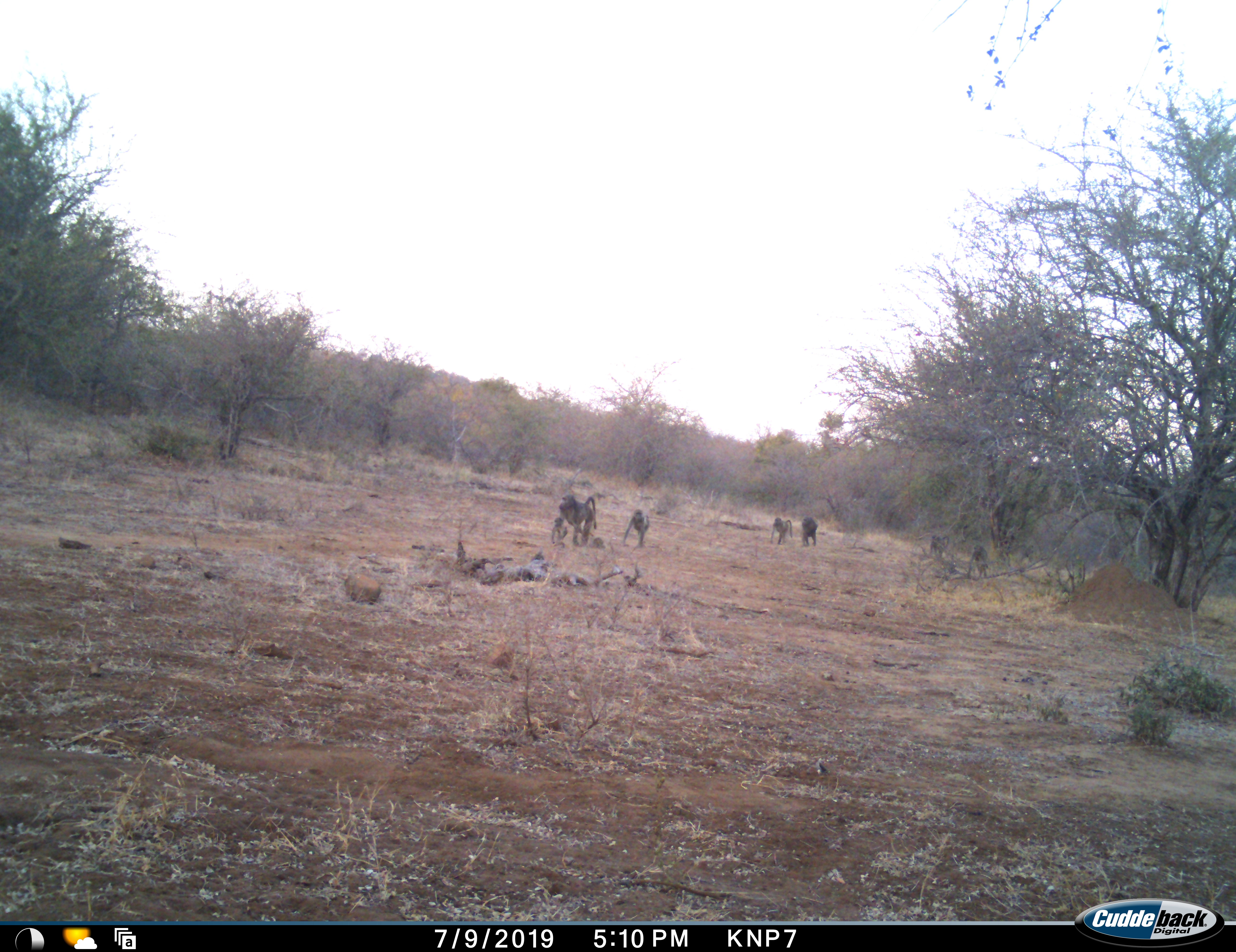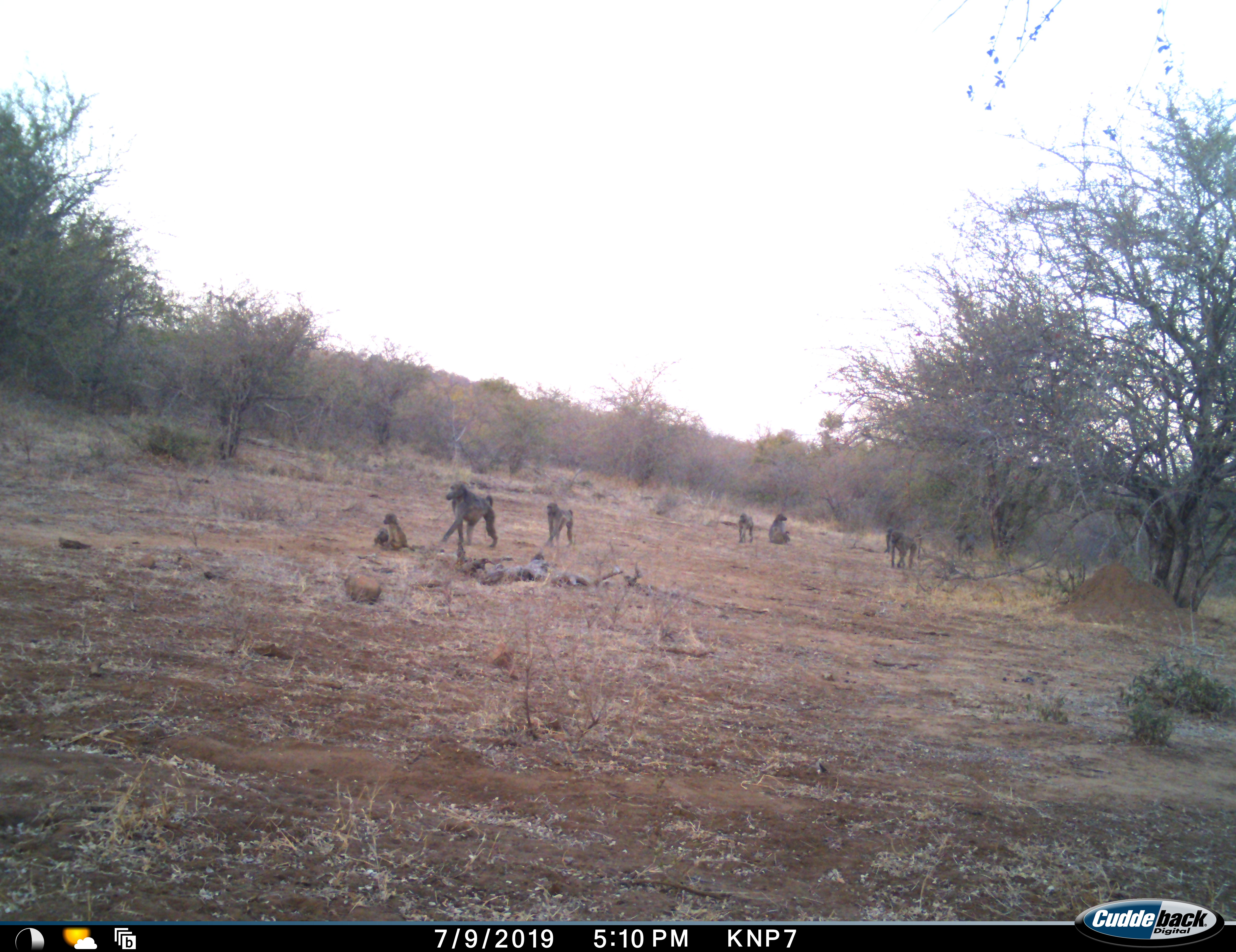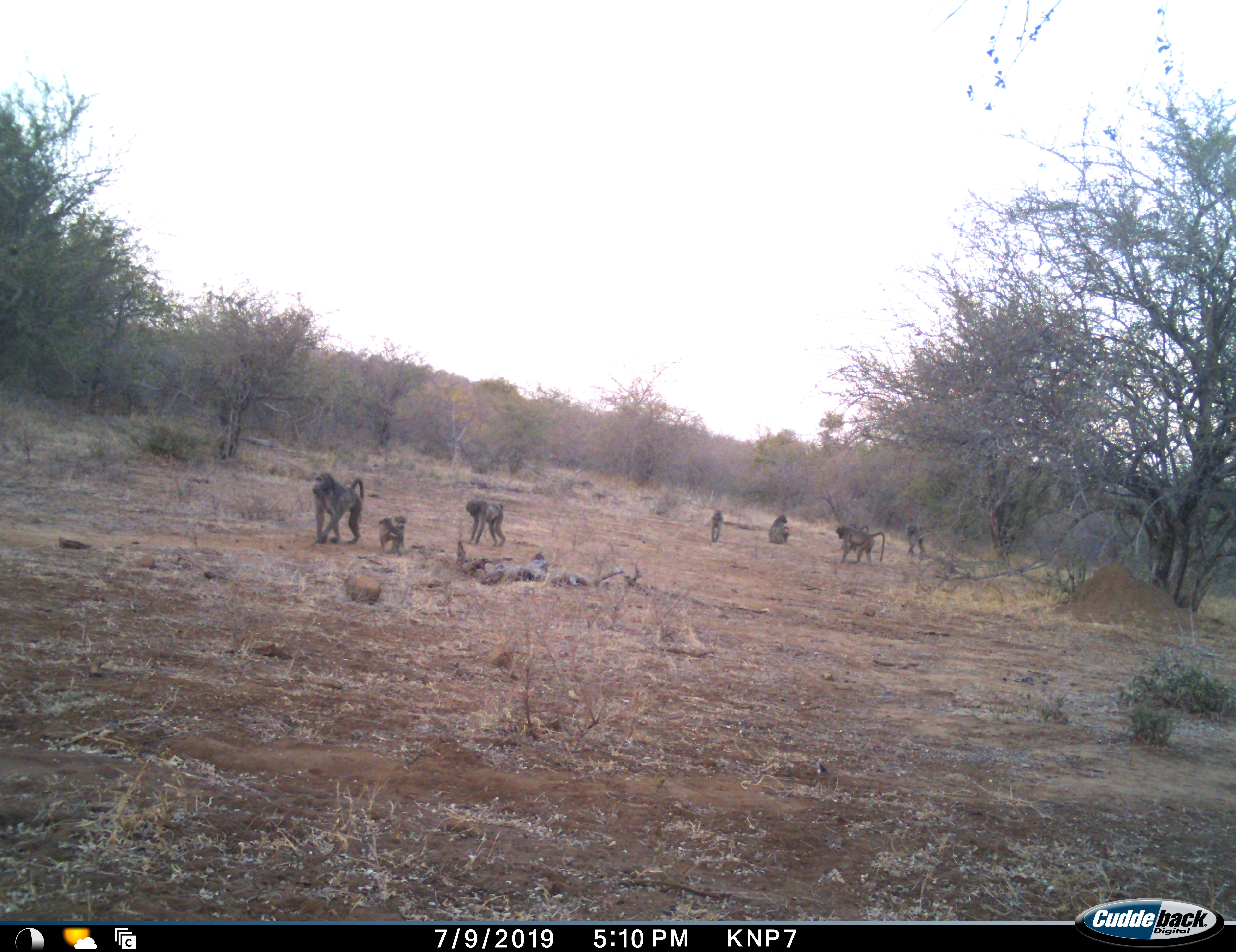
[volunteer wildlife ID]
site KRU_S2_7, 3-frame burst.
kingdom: Animalia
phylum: Chordata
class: Mammalia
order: Primates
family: Cercopithecidae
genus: Papio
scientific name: Papio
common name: baboon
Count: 8.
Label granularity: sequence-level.